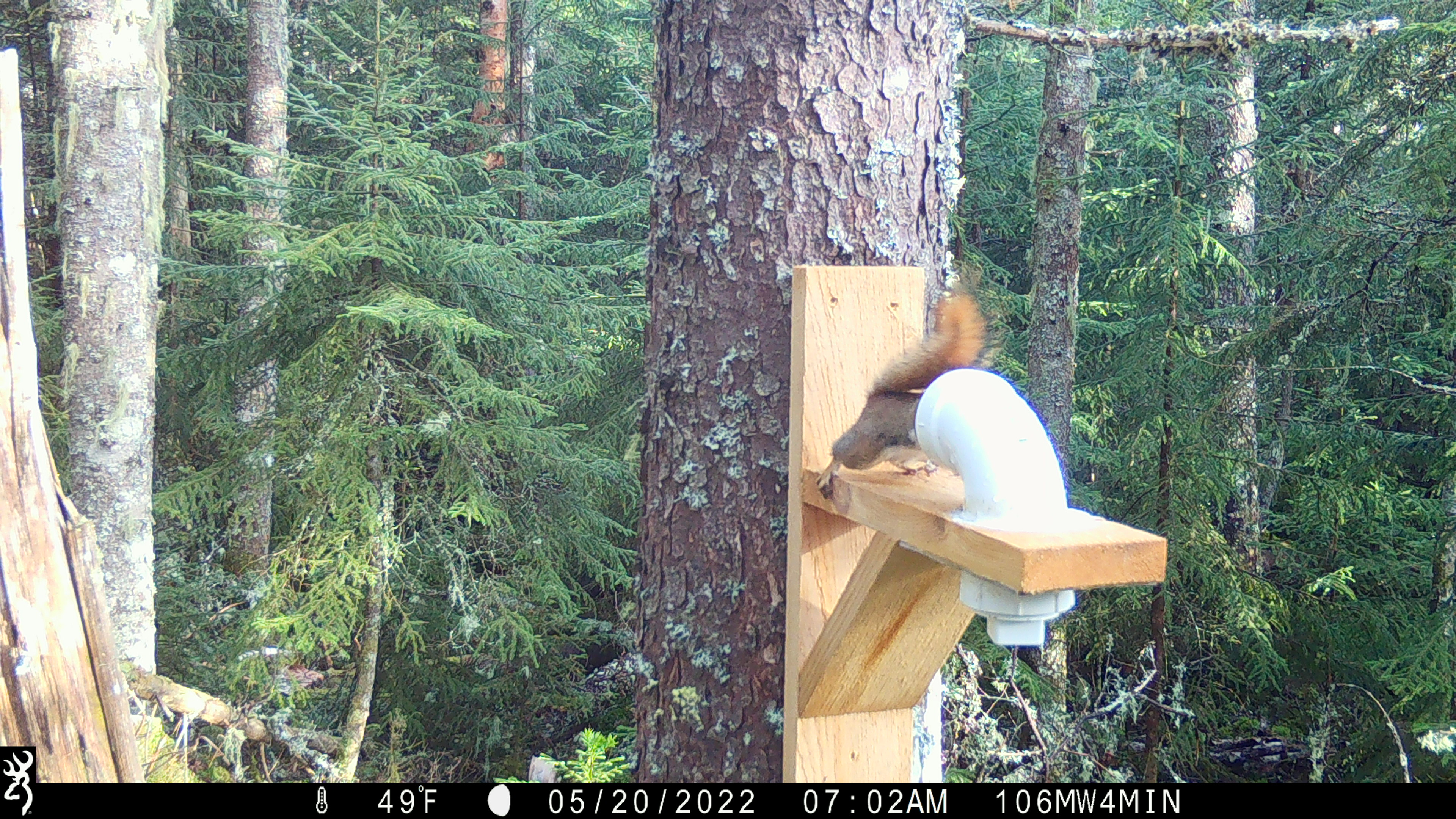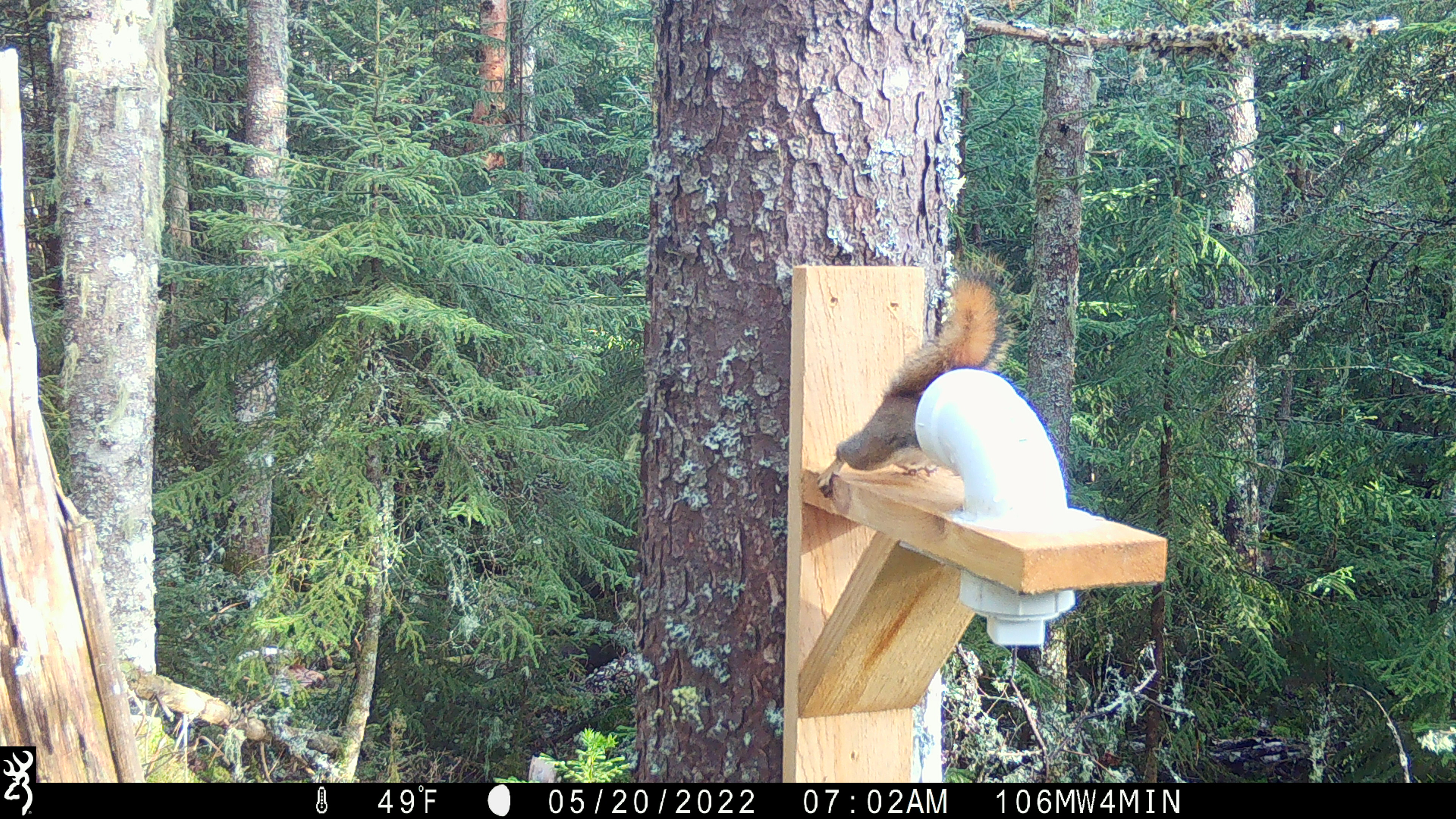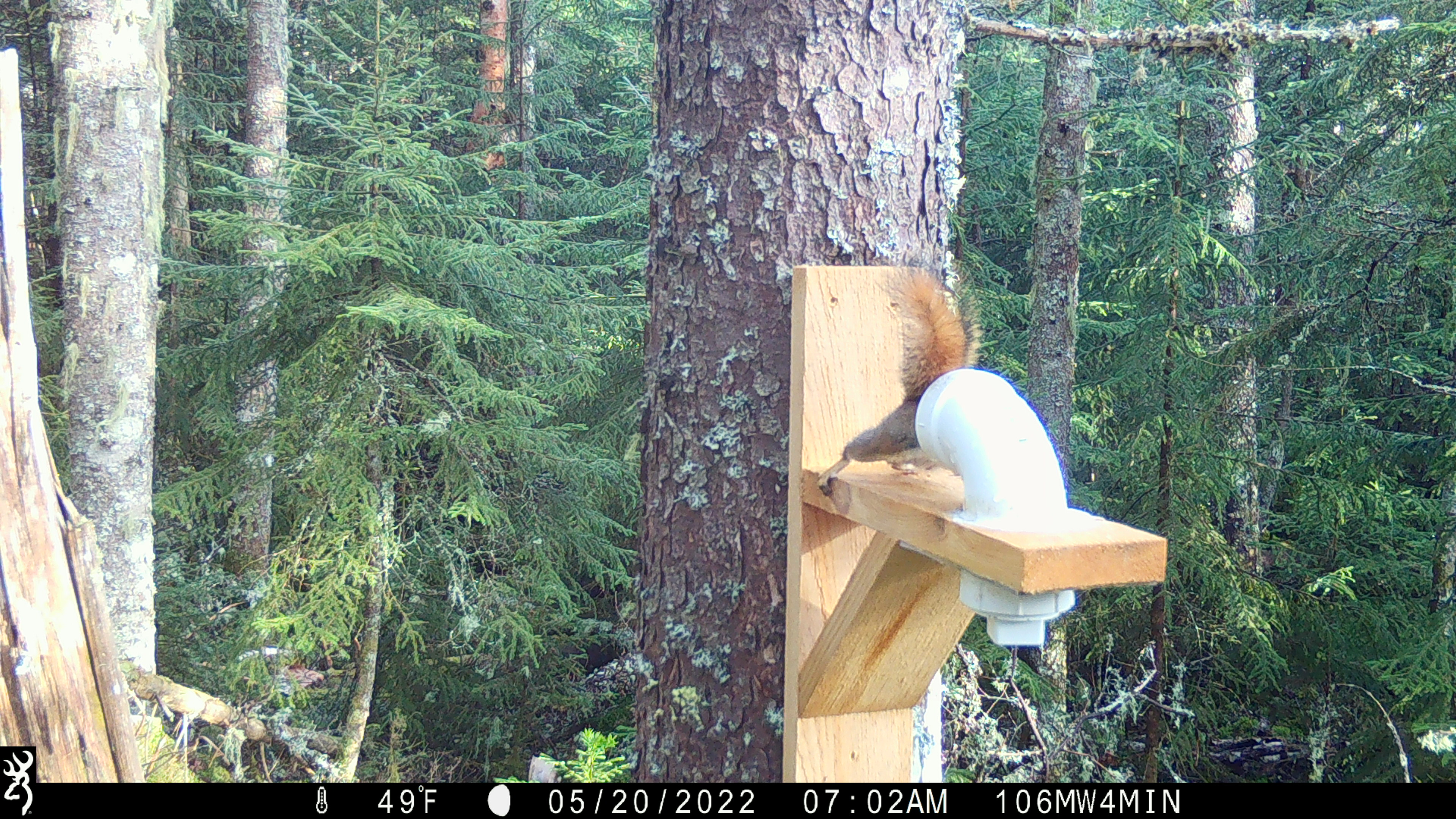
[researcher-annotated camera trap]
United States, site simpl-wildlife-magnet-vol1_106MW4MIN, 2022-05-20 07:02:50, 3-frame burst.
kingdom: Animalia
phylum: Chordata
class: Mammalia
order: Rodentia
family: Sciuridae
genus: Tamiasciurus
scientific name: Tamiasciurus hudsonicus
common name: red squirrel